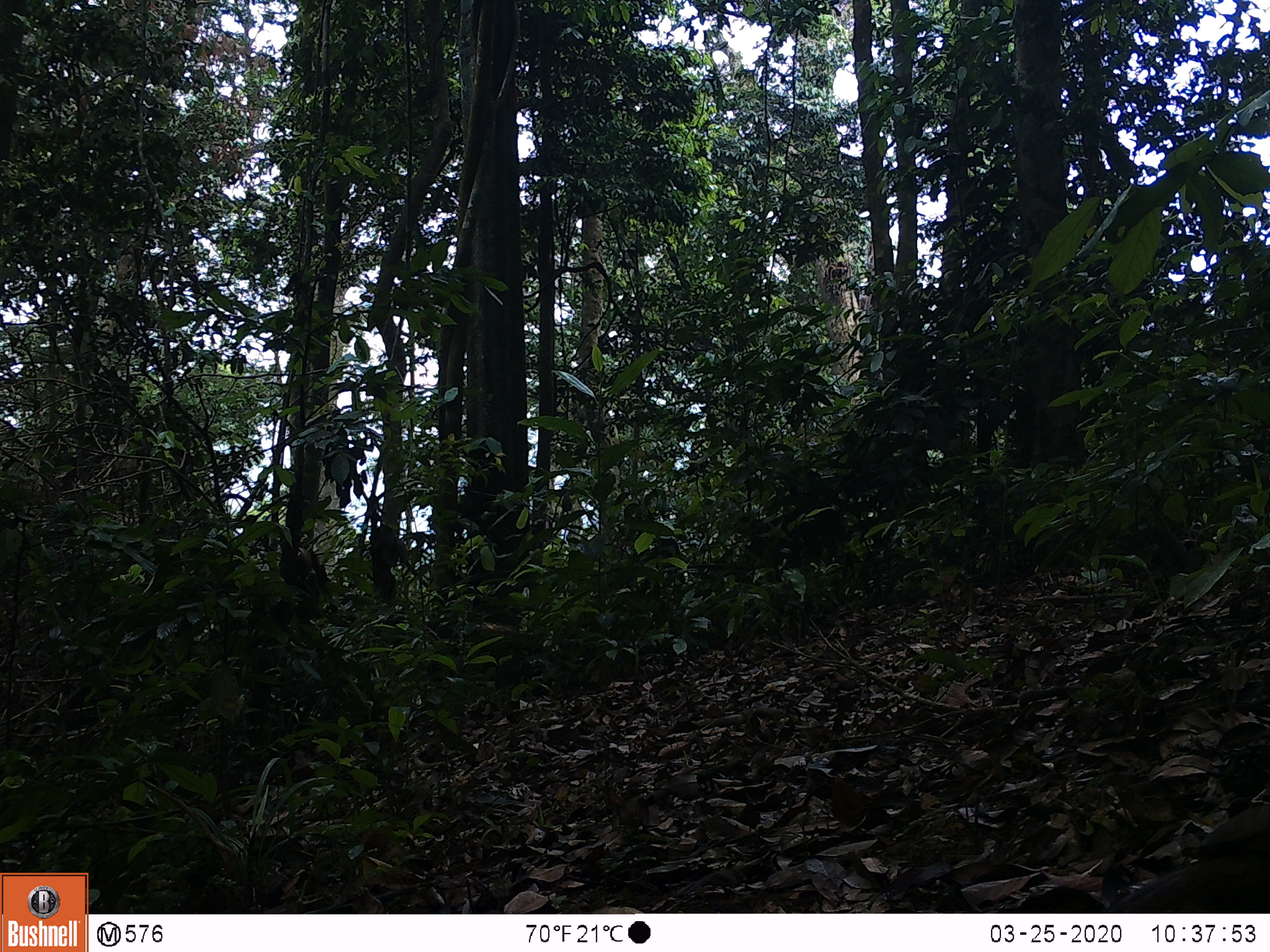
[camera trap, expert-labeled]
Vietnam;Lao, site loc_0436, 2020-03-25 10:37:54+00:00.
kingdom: Animalia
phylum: Chordata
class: Aves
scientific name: Aves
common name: bird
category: unidentified bird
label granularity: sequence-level